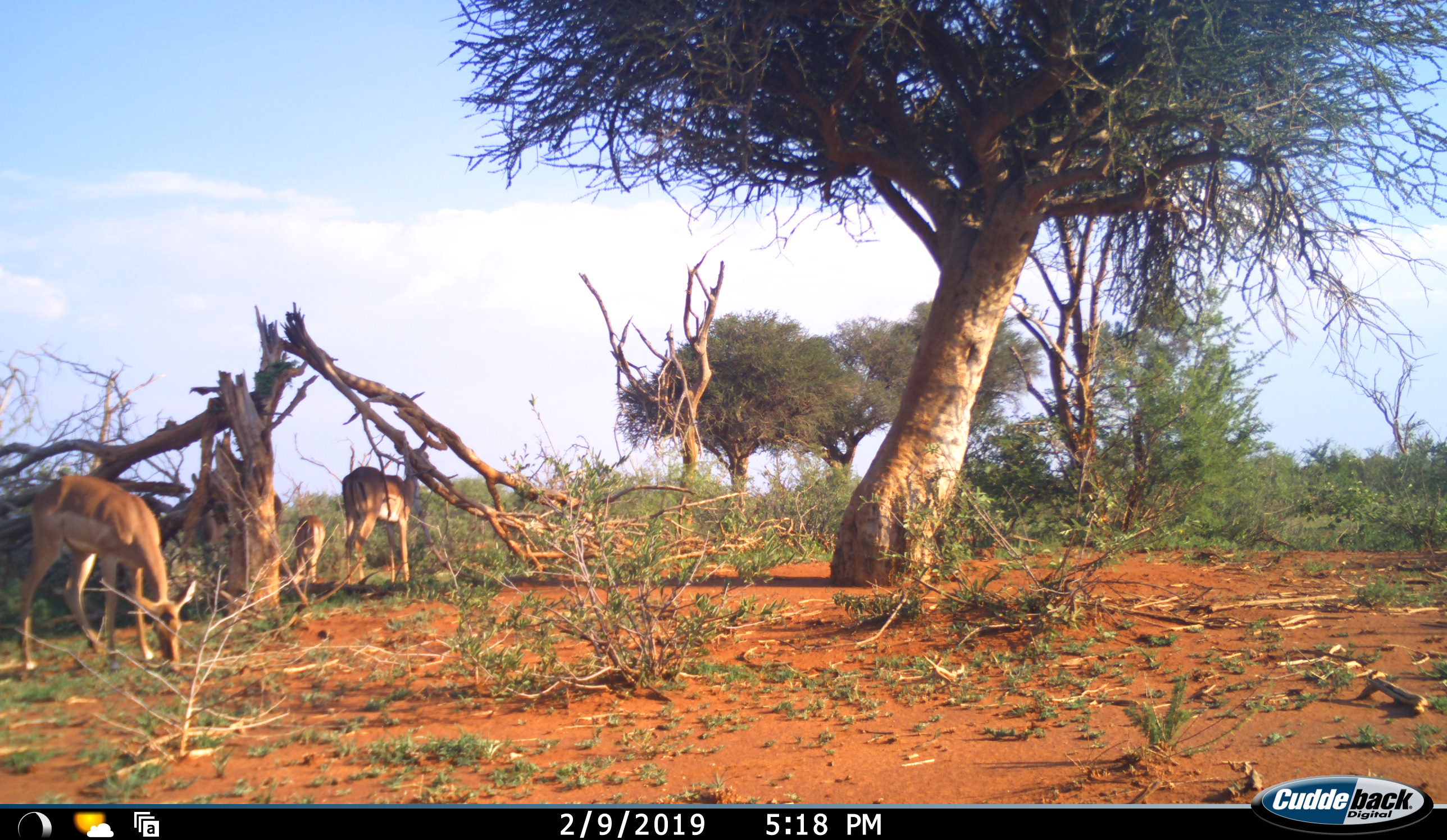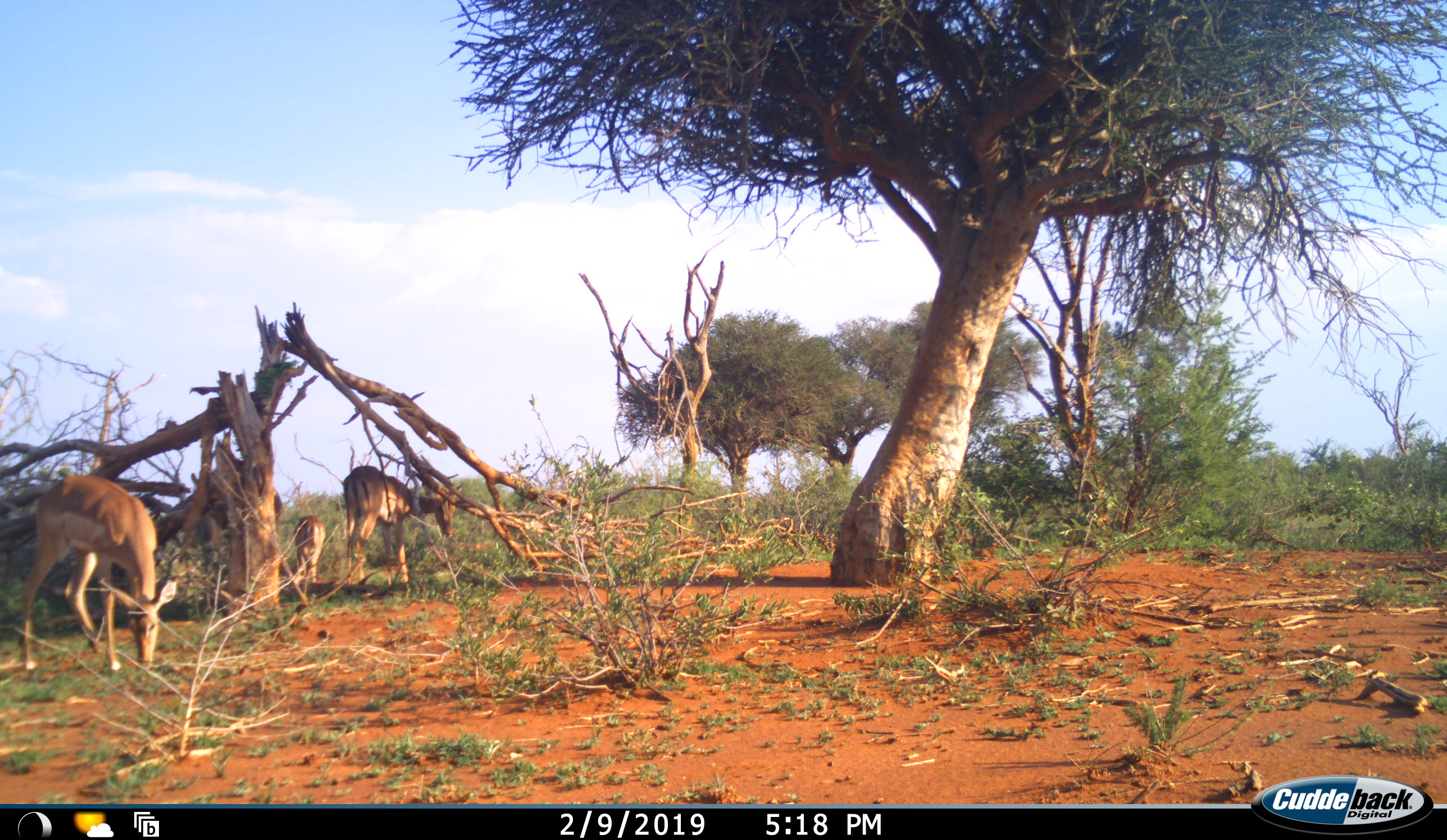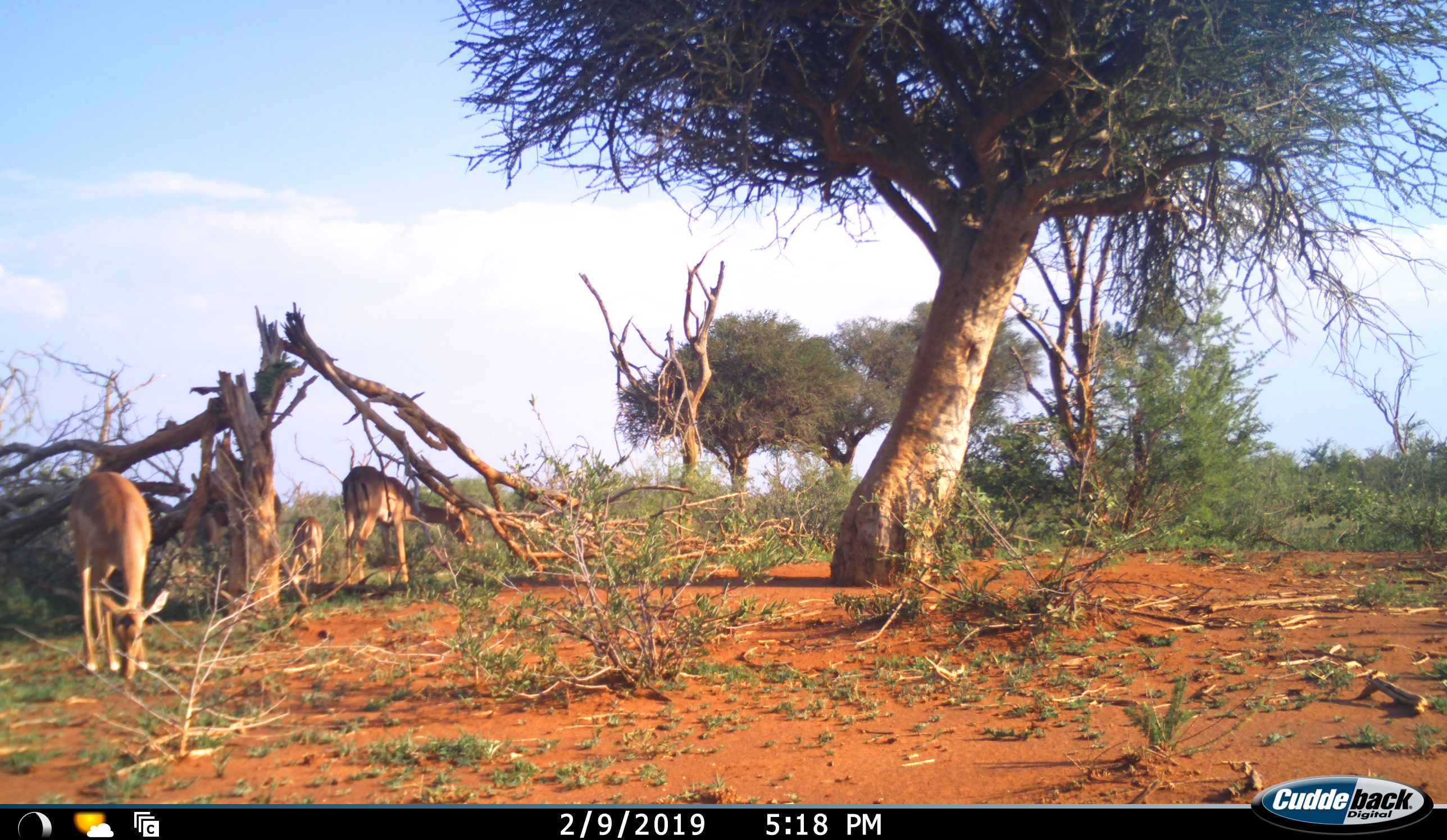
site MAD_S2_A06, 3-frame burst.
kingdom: Animalia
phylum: Chordata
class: Mammalia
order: Artiodactyla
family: Bovidae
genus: Aepyceros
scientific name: Aepyceros melampus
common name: impala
Impala (Aepyceros melampus), count 3. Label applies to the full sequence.